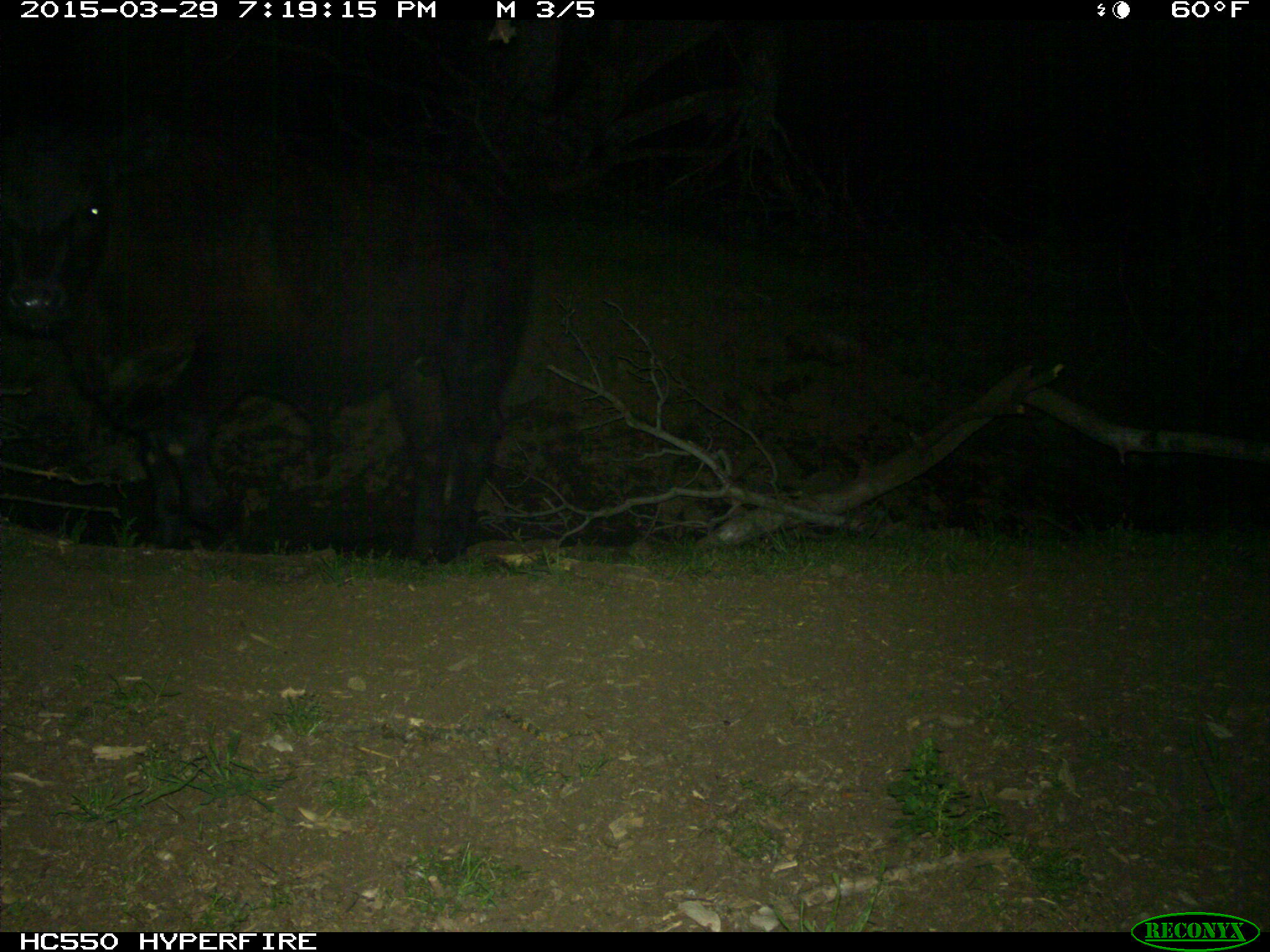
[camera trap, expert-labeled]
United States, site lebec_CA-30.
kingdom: Animalia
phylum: Chordata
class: Mammalia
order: Artiodactyla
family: Bovidae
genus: Bos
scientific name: Bos taurus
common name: domestic cow